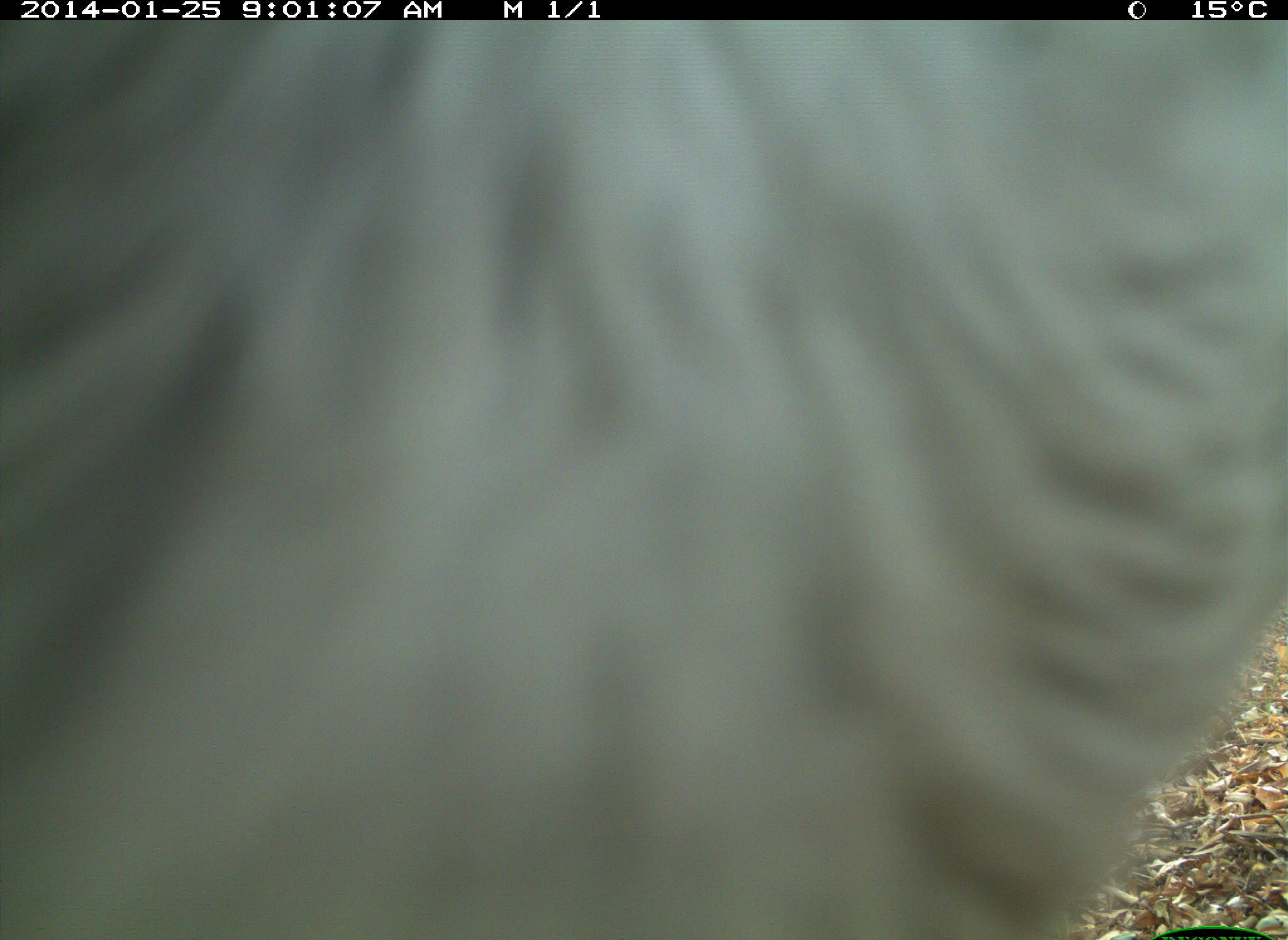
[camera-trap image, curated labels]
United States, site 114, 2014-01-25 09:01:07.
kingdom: Animalia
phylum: Chordata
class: Mammalia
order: Artiodactyla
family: Bovidae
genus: Bos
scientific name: Bos taurus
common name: cow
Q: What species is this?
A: Cow (Bos taurus).